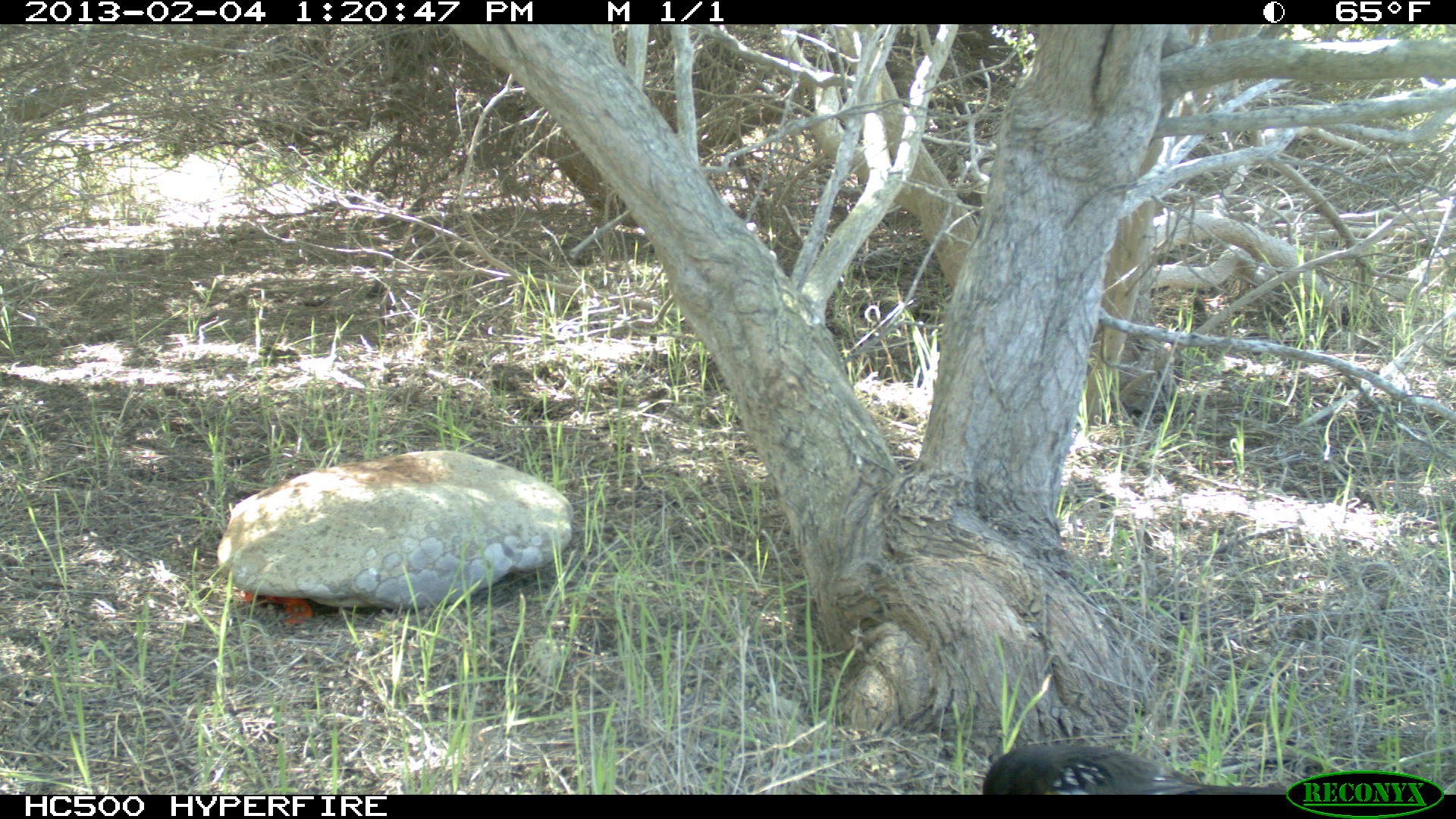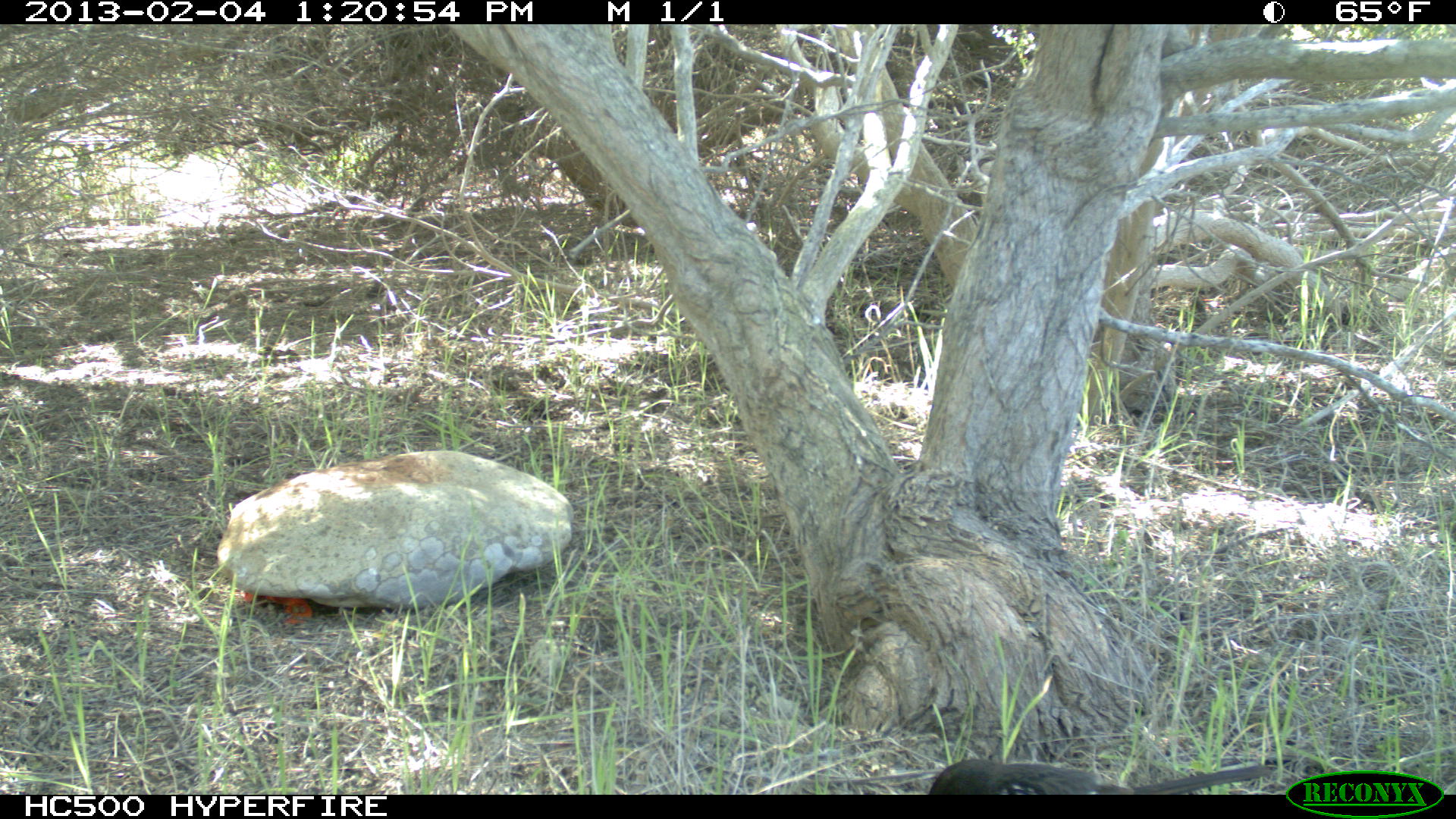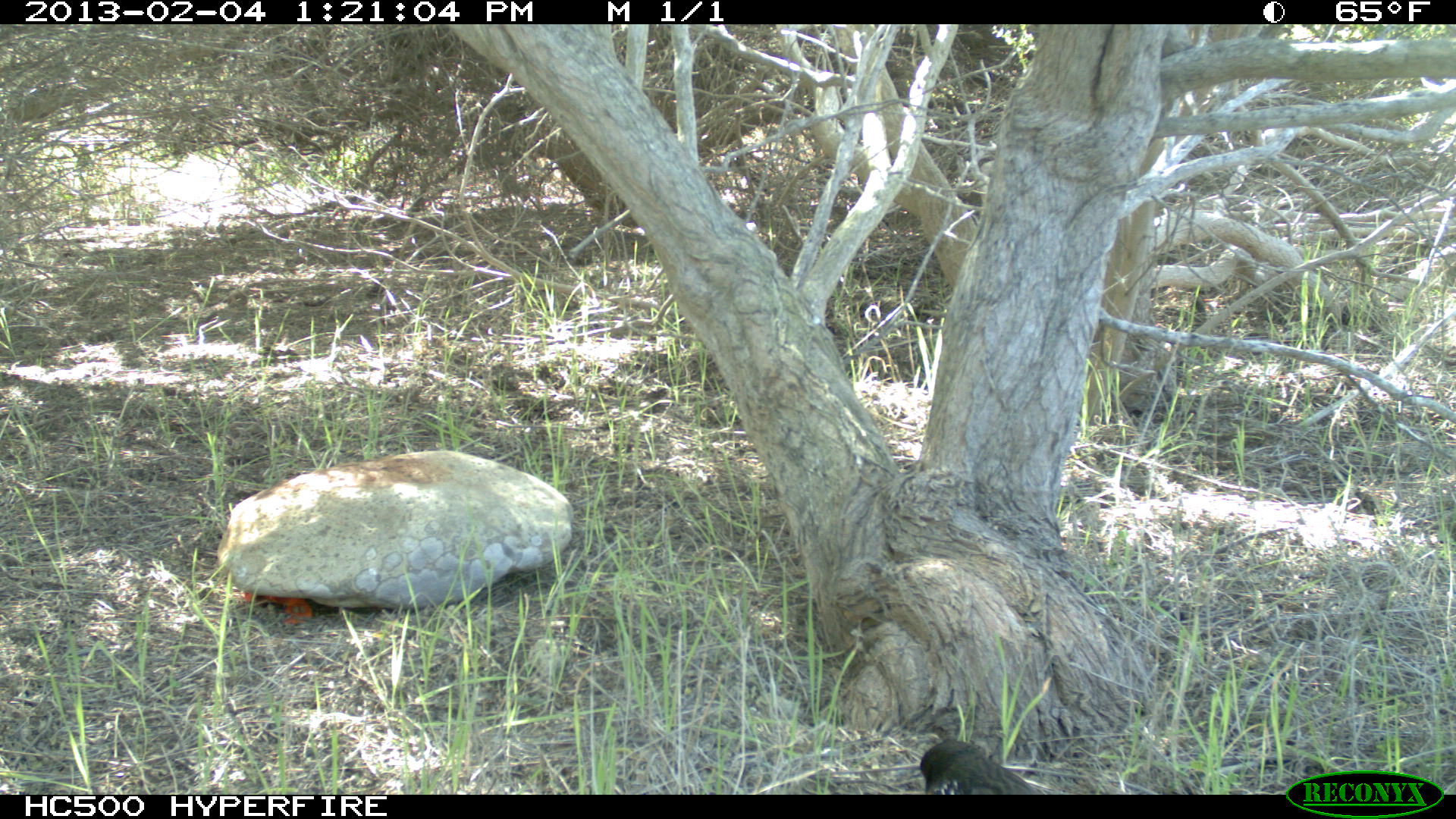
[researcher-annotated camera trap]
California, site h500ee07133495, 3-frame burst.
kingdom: Animalia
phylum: Chordata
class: Aves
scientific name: Aves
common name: bird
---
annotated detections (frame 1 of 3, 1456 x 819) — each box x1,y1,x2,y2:
bird: 983,744,1286,794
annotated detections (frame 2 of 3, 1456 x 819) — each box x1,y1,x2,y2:
bird: 928,756,1271,794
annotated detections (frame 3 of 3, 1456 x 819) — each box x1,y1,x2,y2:
bird: 918,738,1039,794